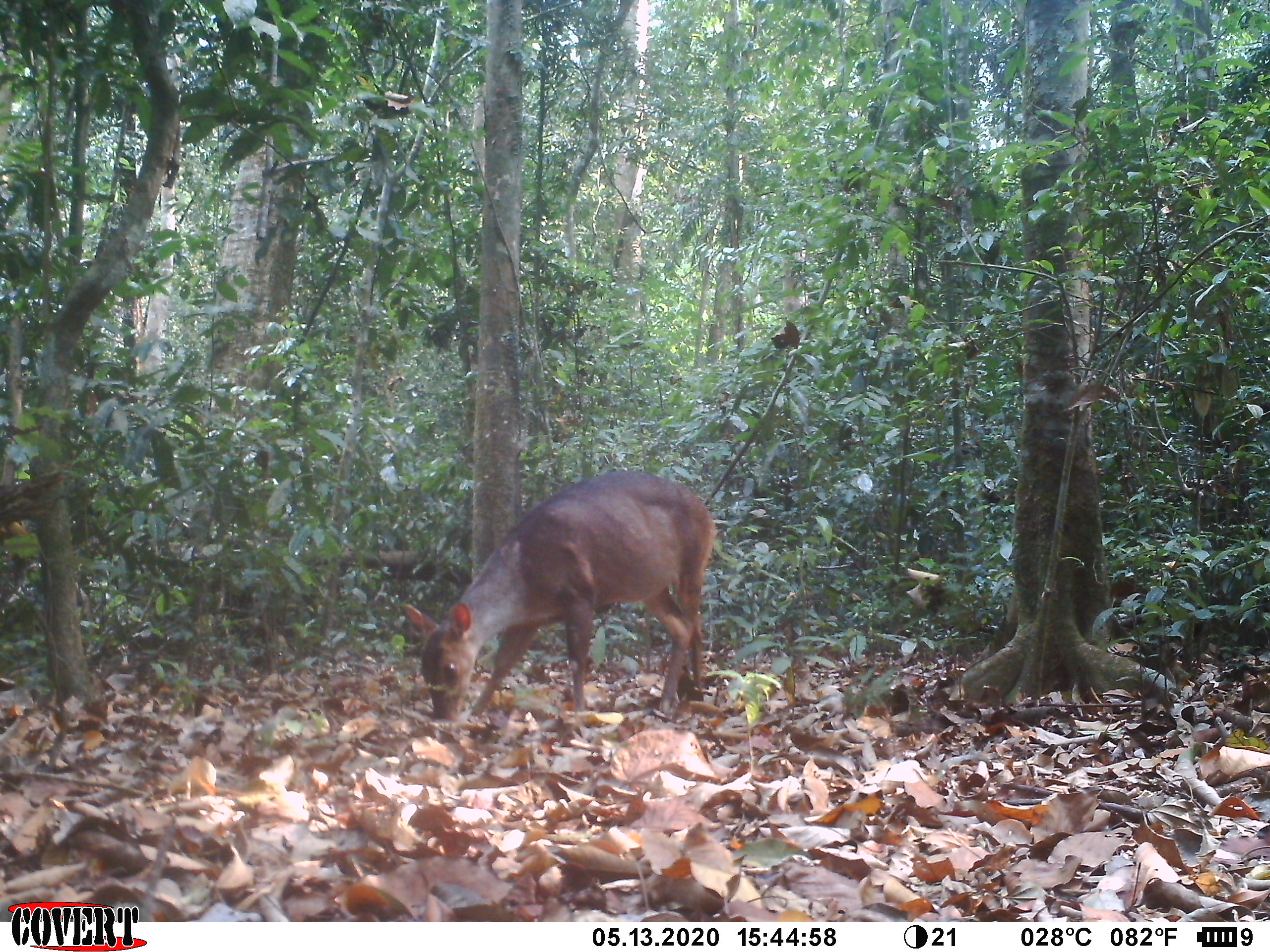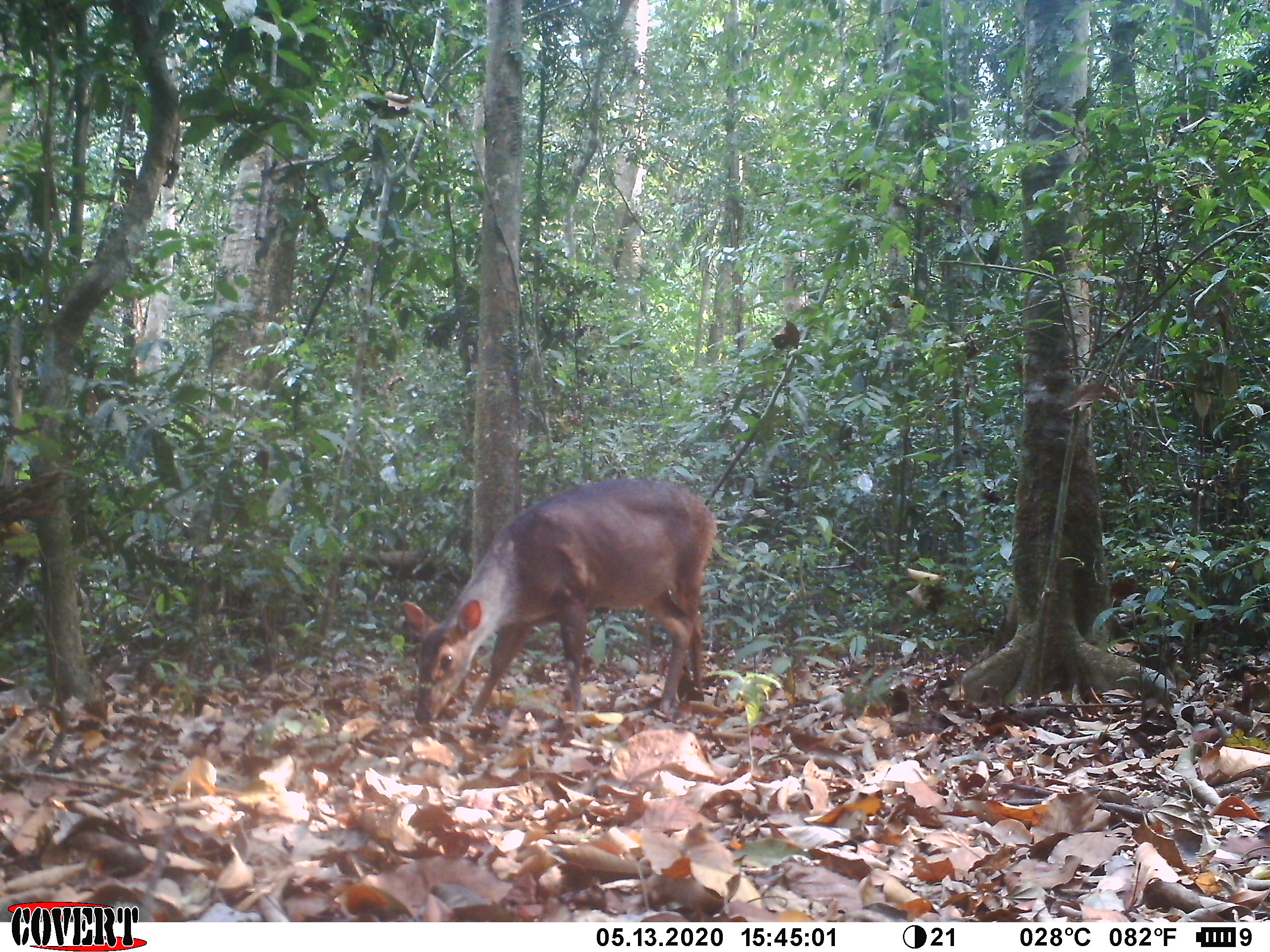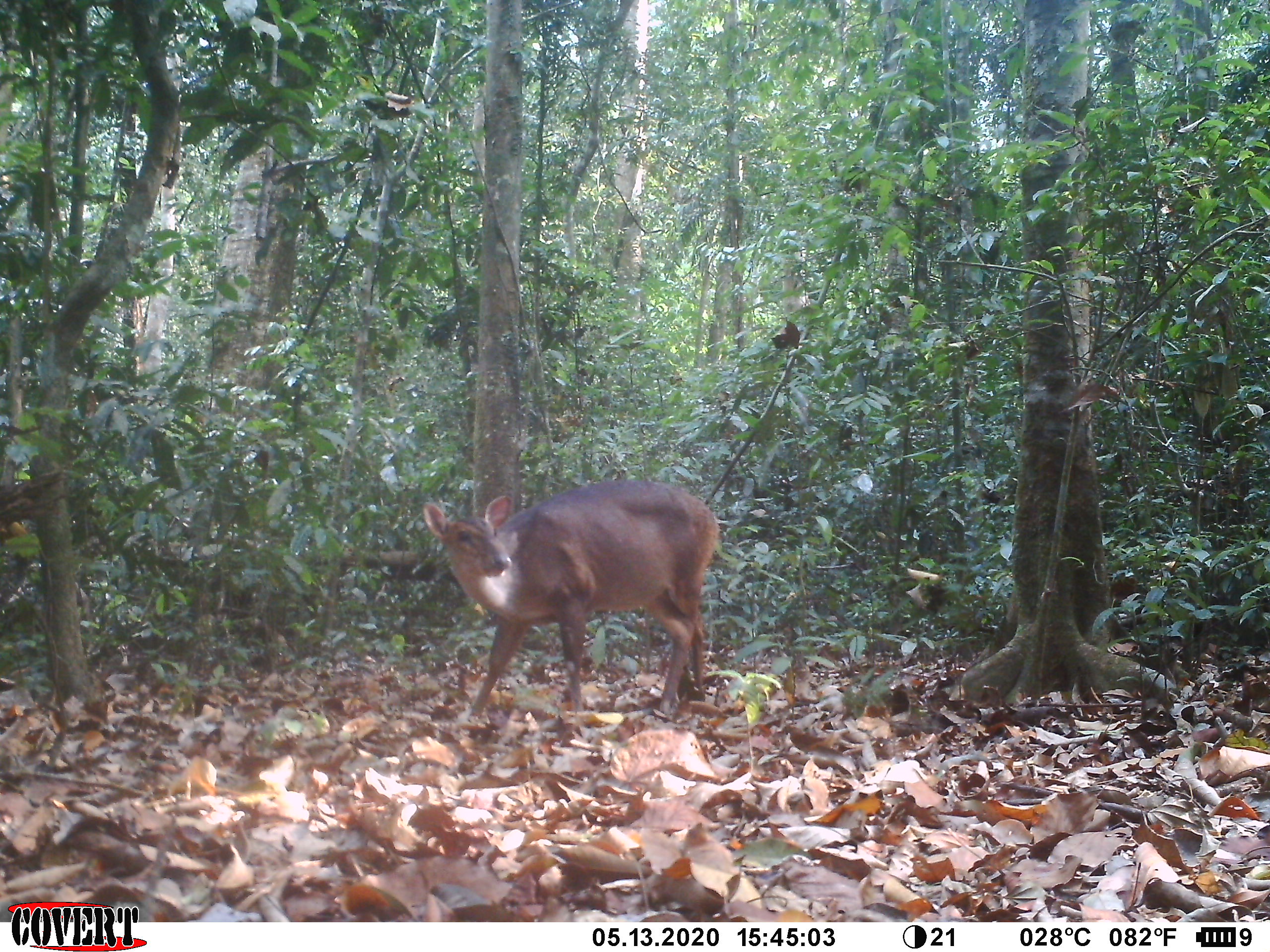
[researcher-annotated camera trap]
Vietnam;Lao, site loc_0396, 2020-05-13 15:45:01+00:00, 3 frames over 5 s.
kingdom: Animalia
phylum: Chordata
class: Mammalia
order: Artiodactyla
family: Cervidae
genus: Muntiacus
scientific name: Muntiacus vuquangensis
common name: large-antlered muntjac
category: large antlered muntjac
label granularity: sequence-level